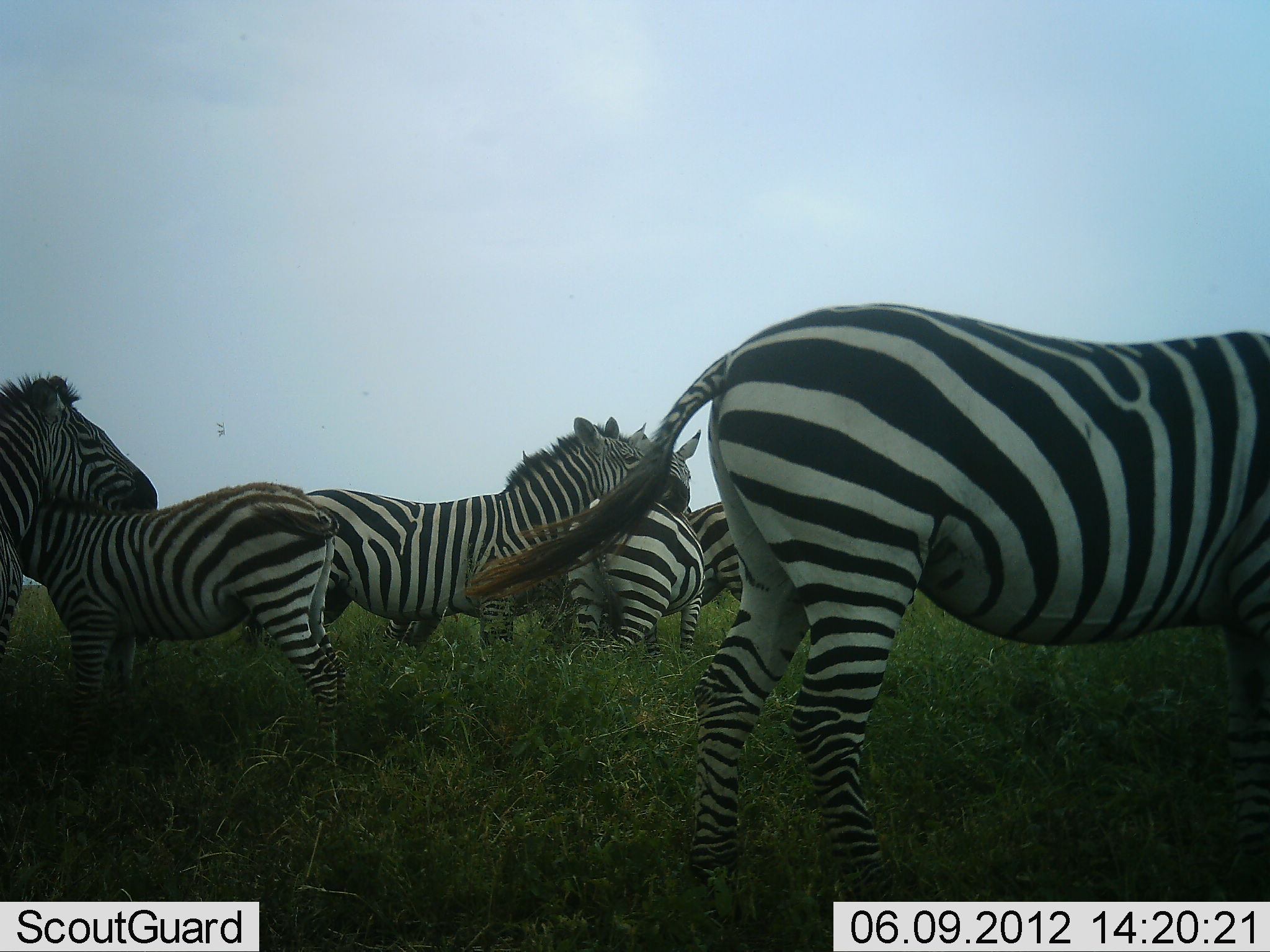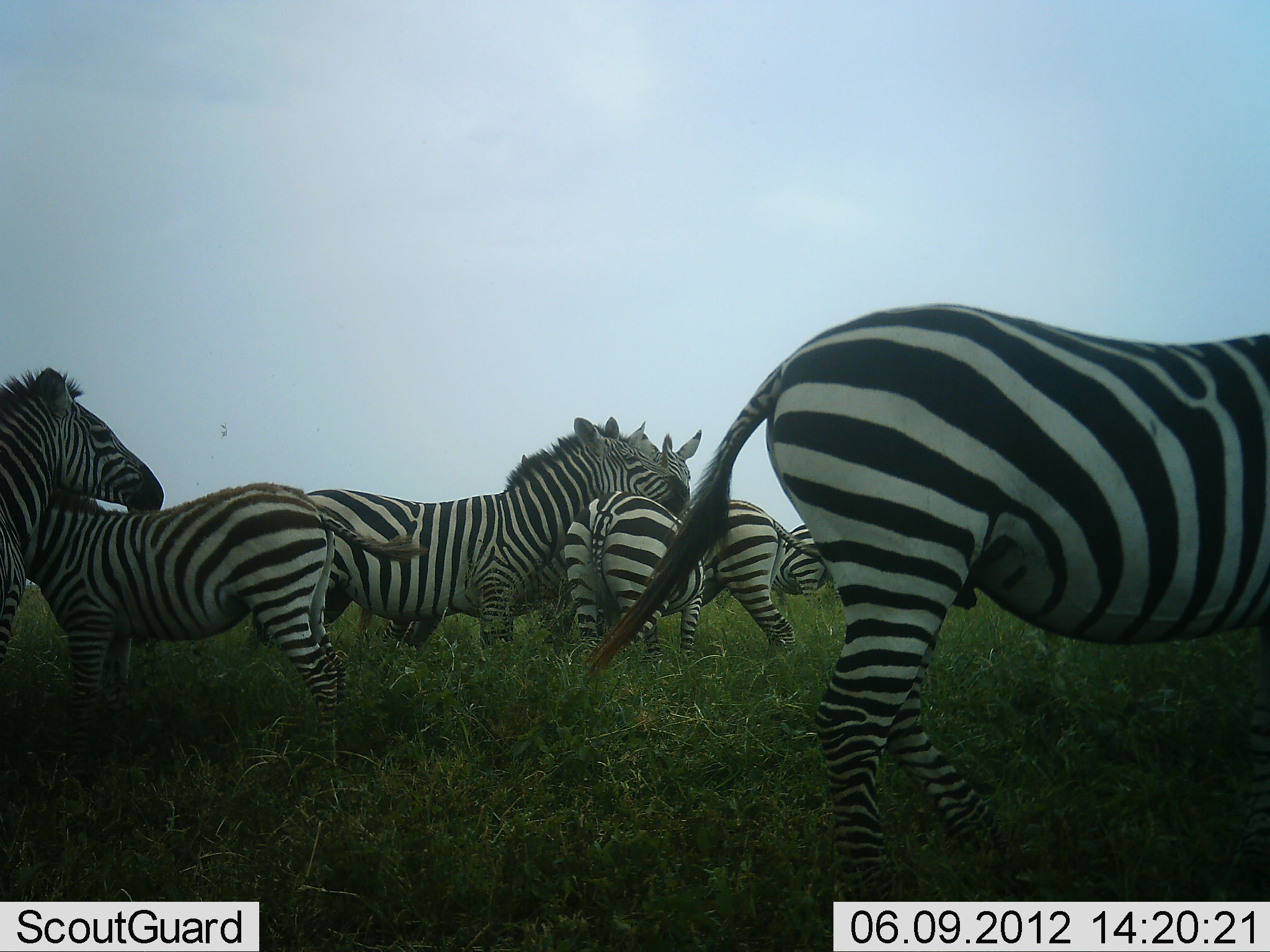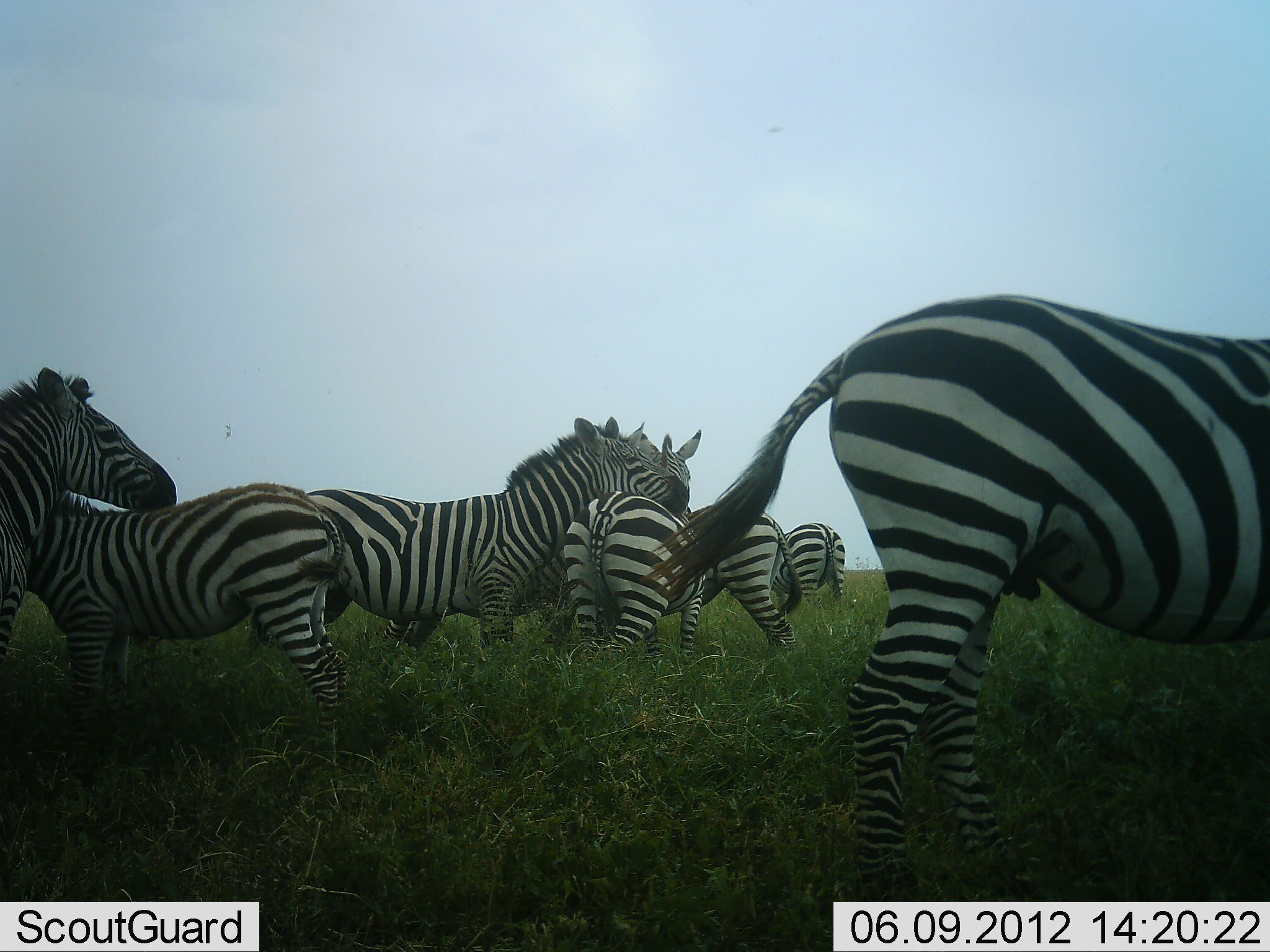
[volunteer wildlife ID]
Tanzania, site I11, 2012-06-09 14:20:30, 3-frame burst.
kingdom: Animalia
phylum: Chordata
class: Mammalia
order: Perissodactyla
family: Equidae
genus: Equus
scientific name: Equus quagga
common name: plains zebra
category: zebra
Zebra (plains zebra) (Equus quagga), count 8. Behavior (volunteer vote fractions): standing 90%, resting 0%, moving 60%, interacting 60%. Young present (vote fraction): 50%. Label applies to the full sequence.